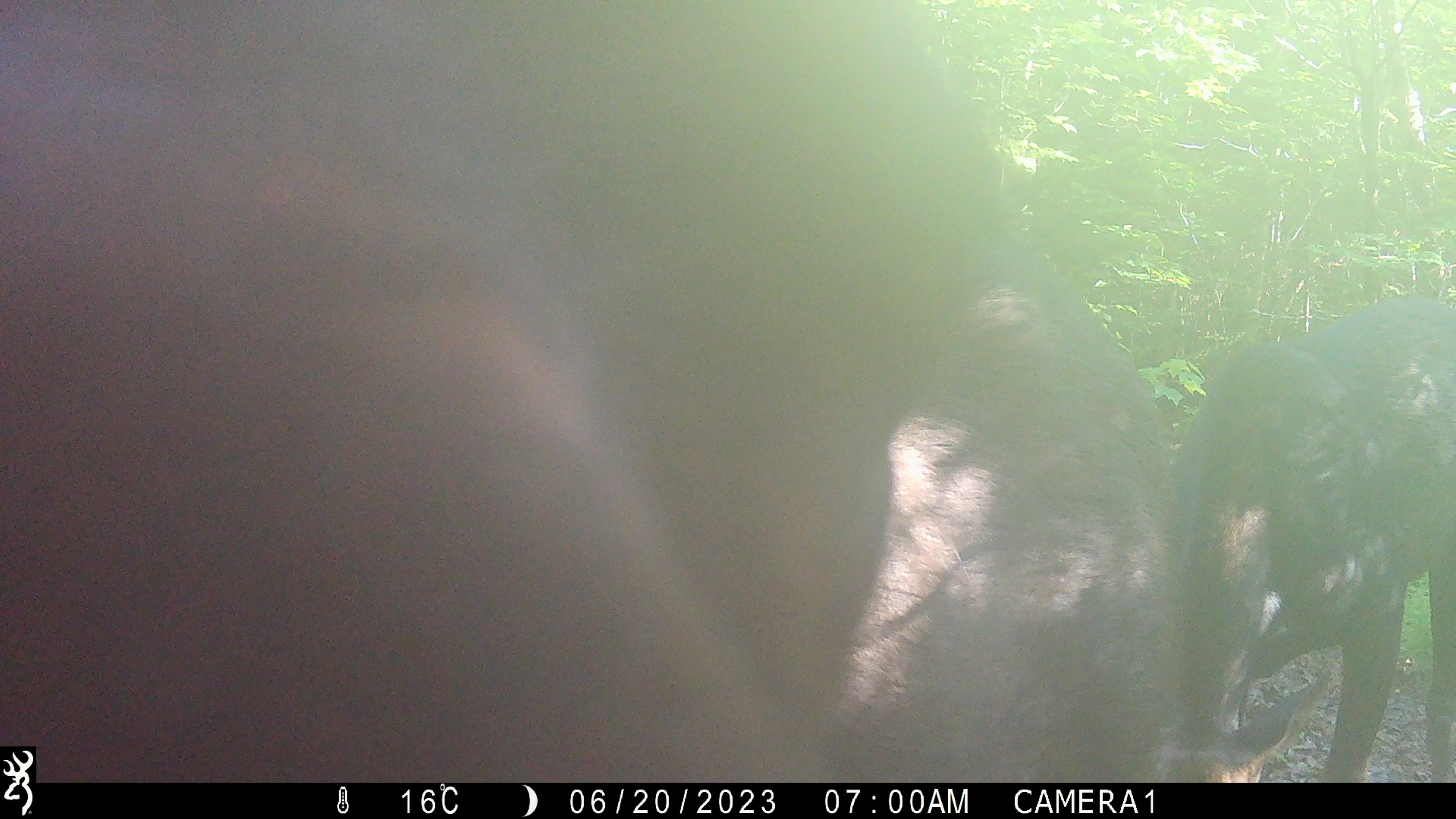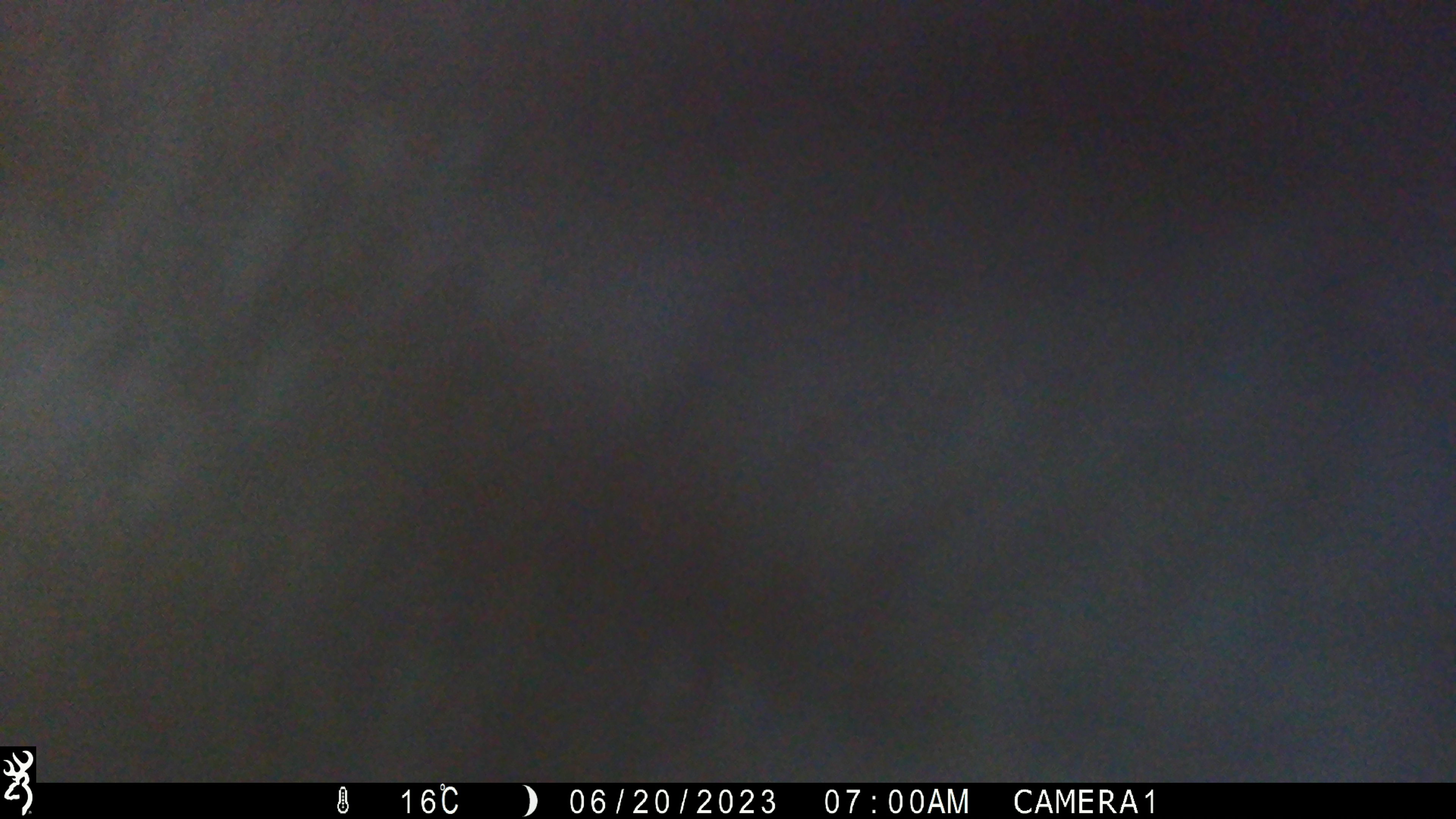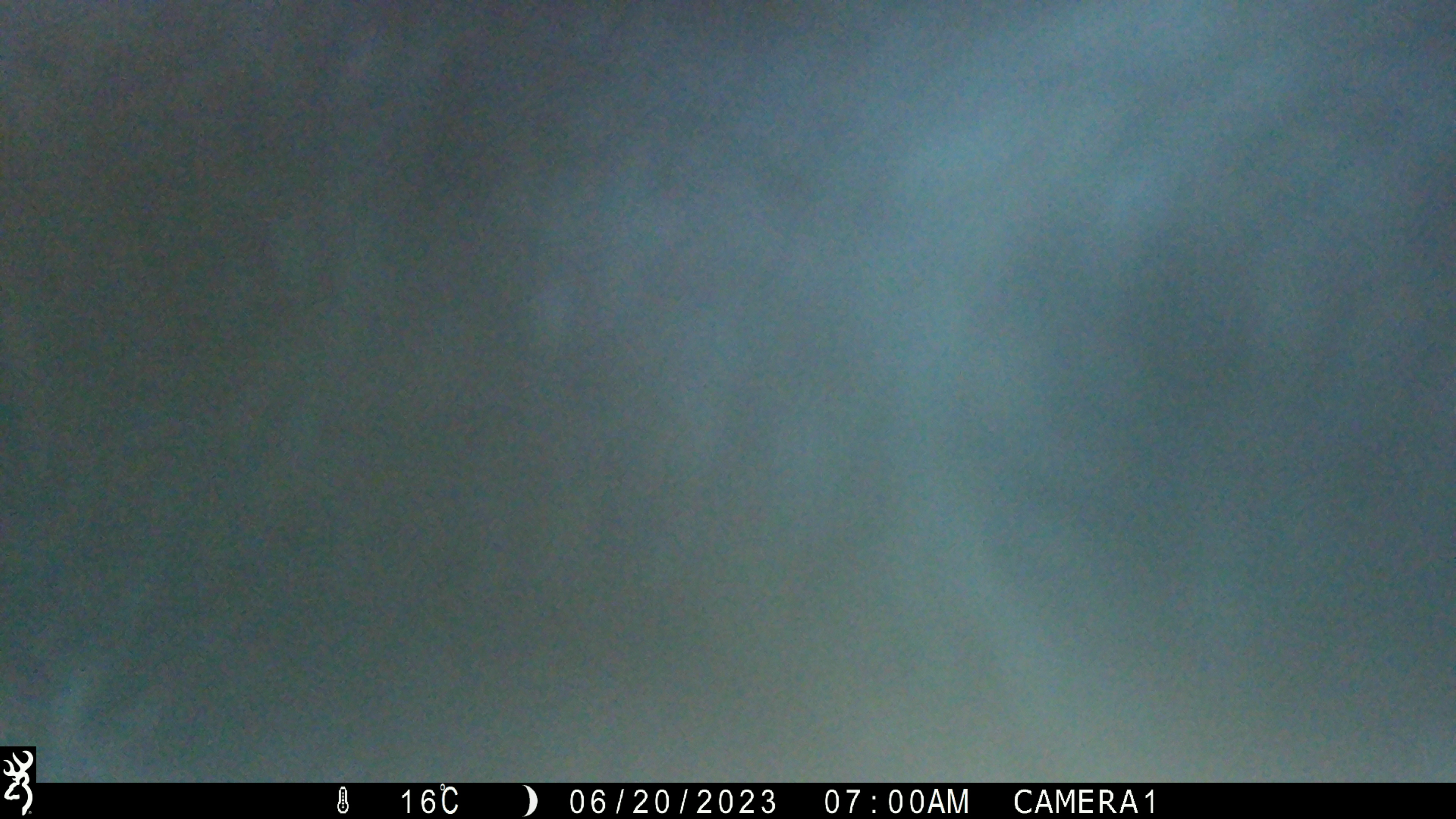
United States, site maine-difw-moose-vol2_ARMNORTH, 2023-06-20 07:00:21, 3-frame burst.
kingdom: Animalia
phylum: Chordata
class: Mammalia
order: Artiodactyla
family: Cervidae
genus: Alces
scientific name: Alces alces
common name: moose